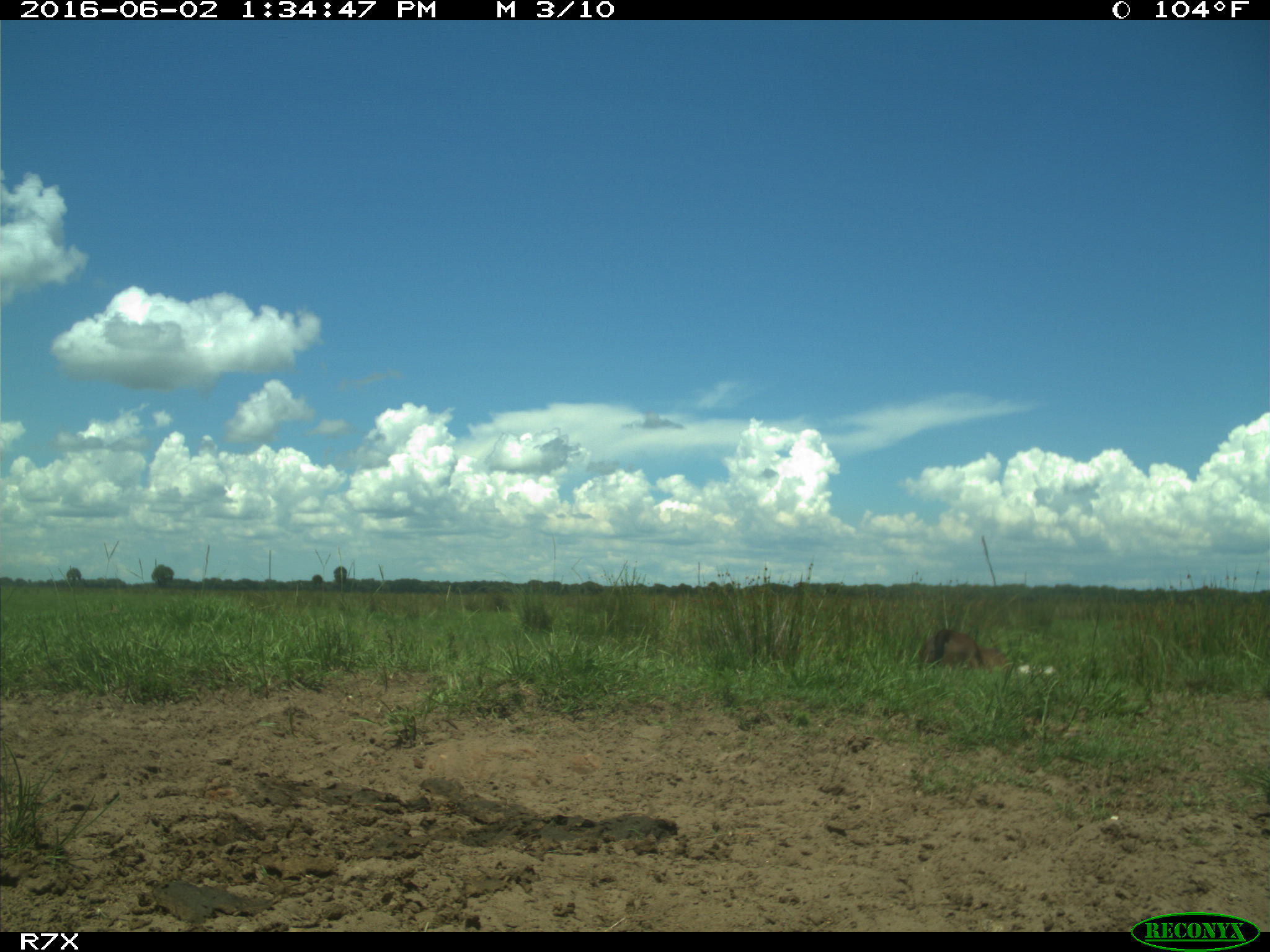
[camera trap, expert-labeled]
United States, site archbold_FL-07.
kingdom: Animalia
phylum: Chordata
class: Mammalia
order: Artiodactyla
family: Bovidae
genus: Bos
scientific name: Bos taurus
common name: domestic cow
Bos taurus (domestic cow).